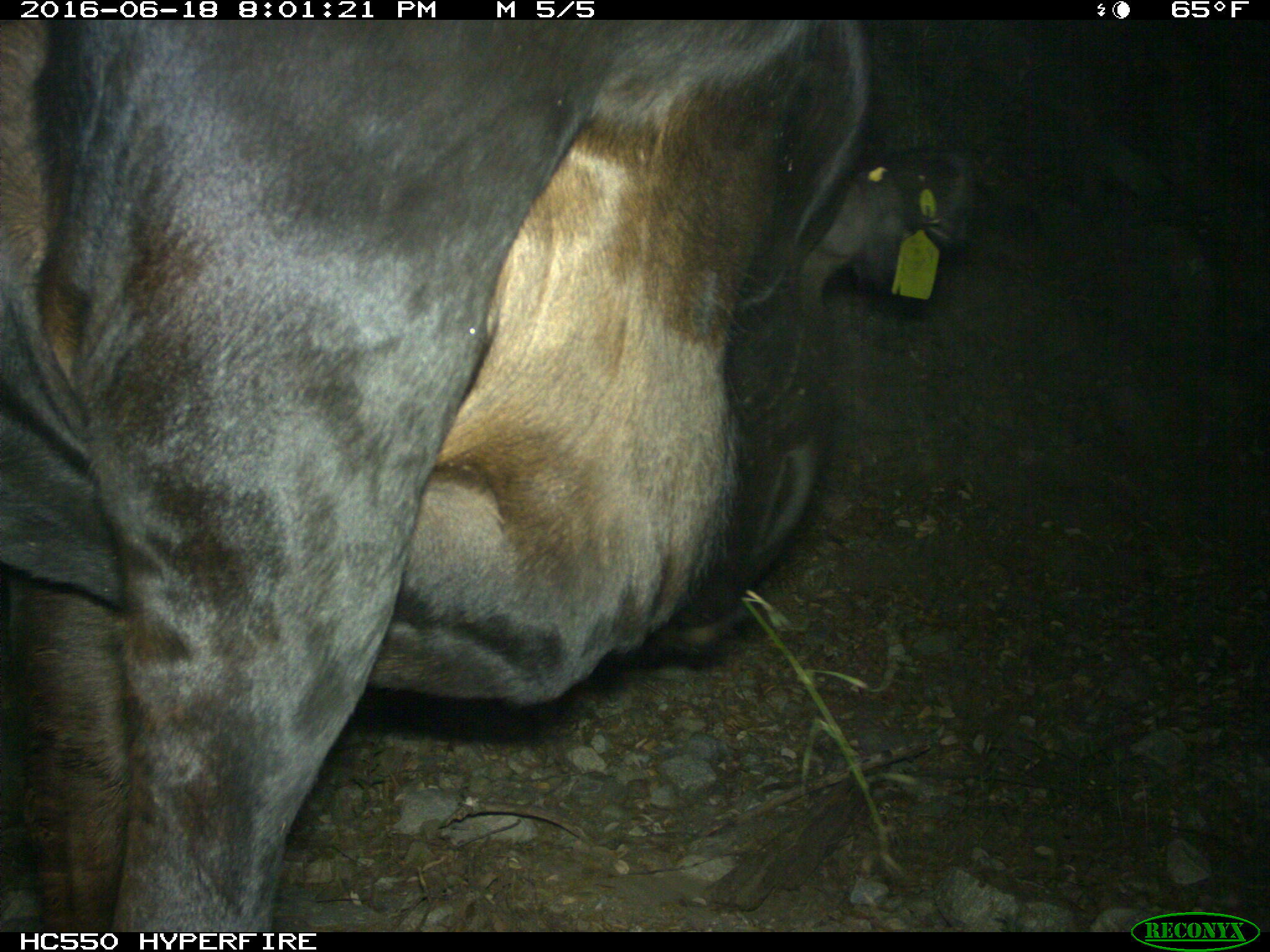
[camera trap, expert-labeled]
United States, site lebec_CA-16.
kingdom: Animalia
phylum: Chordata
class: Mammalia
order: Artiodactyla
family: Bovidae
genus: Bos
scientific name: Bos taurus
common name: domestic cow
Bos taurus (domestic cow).